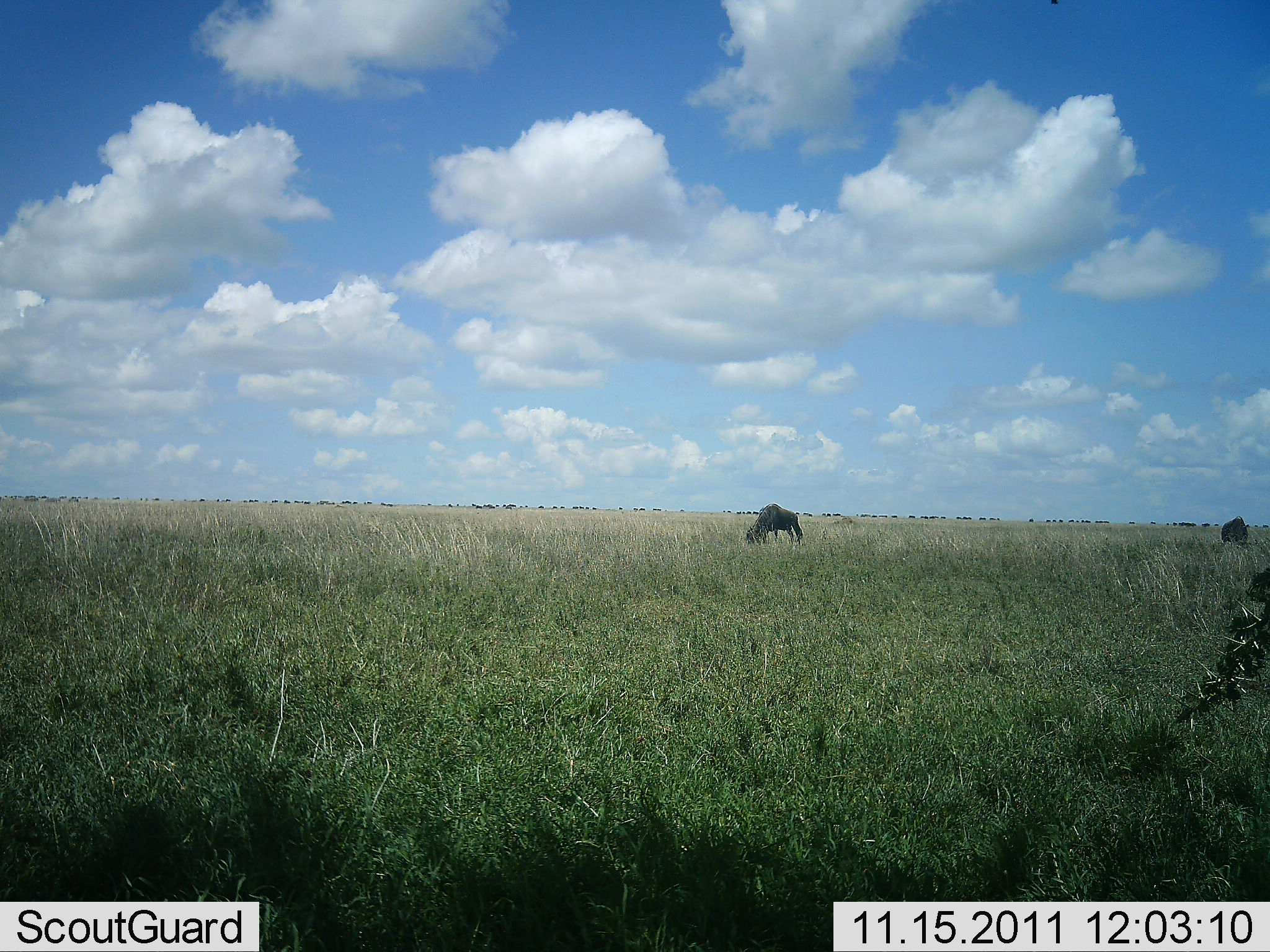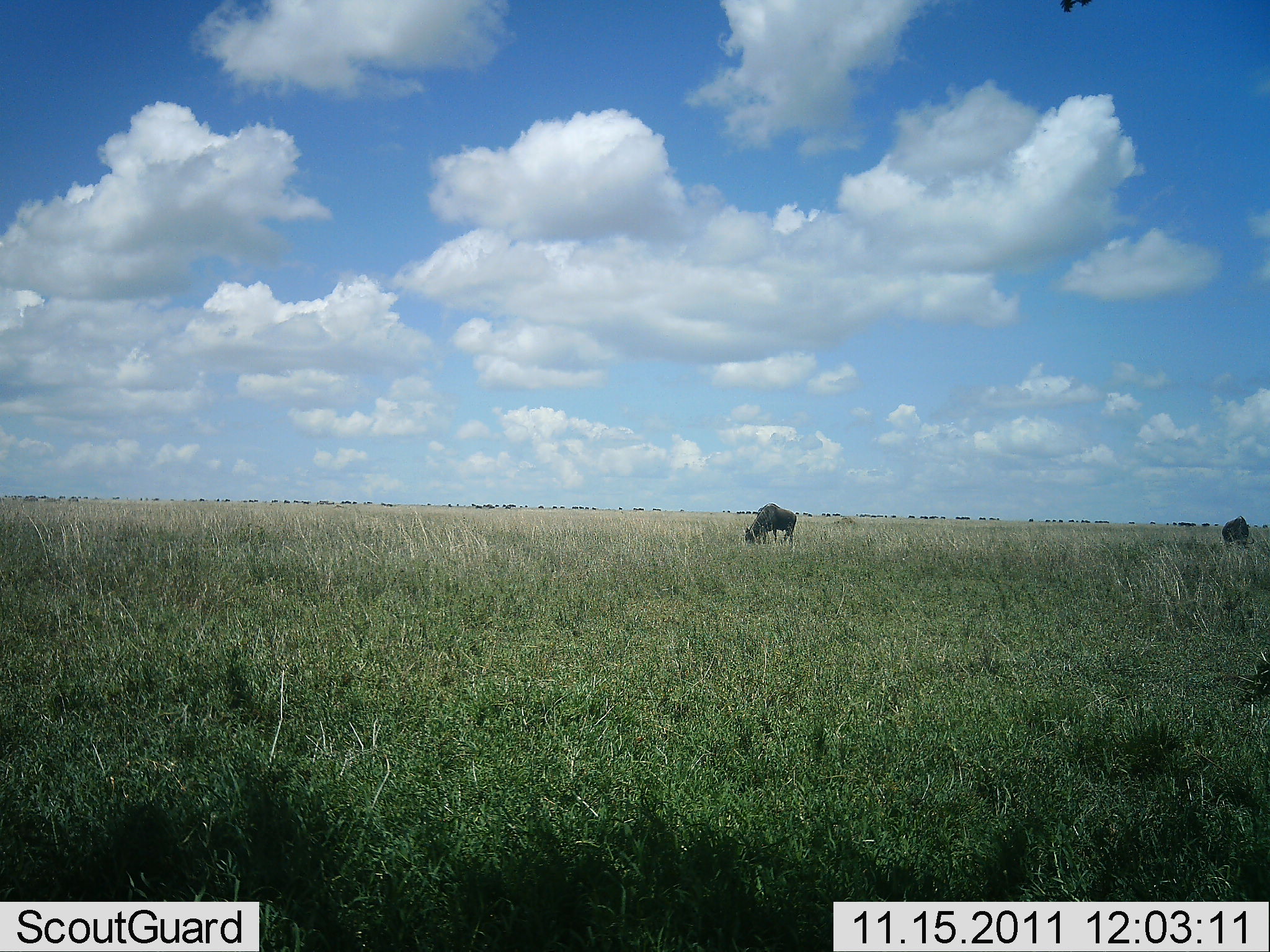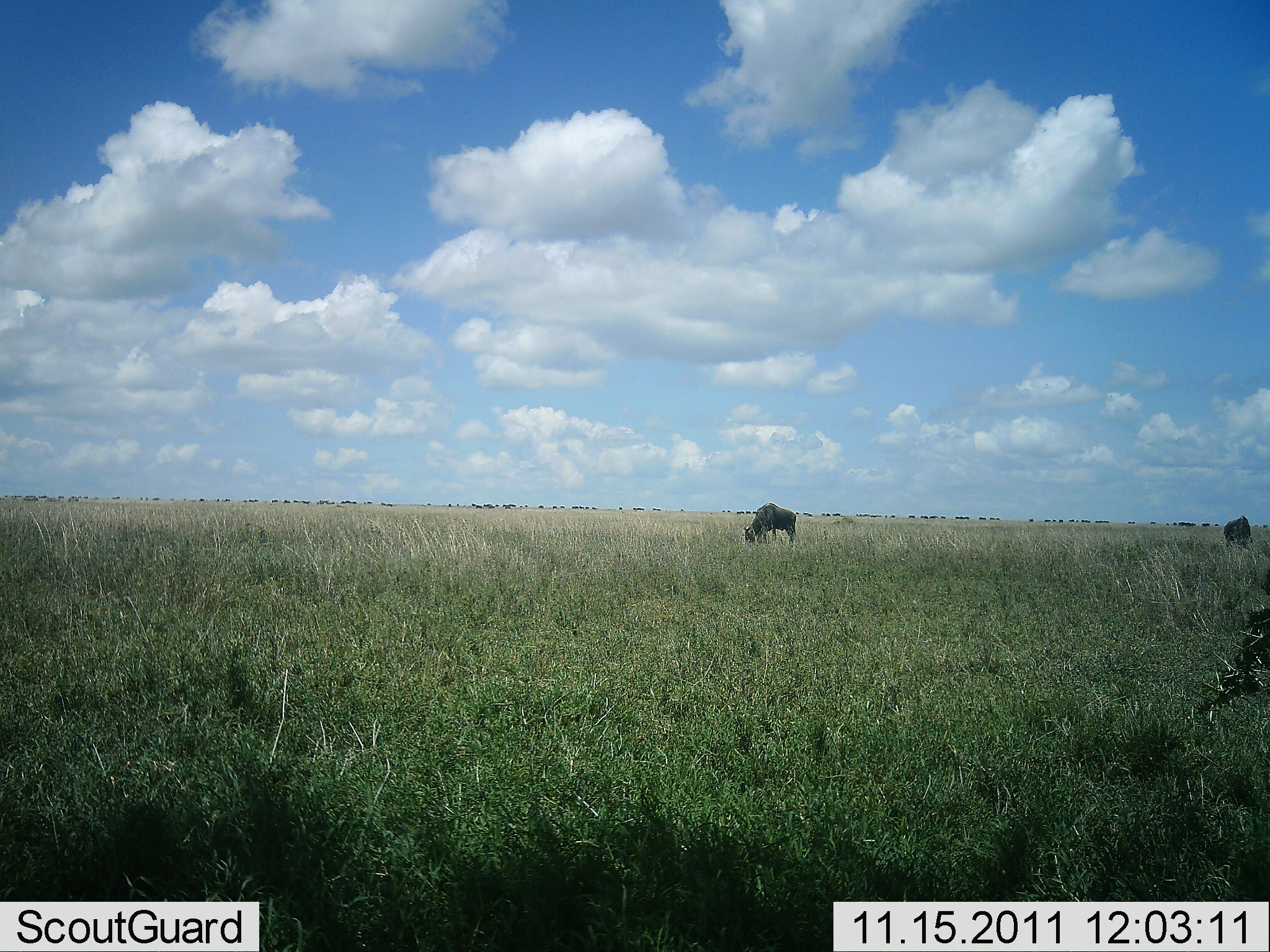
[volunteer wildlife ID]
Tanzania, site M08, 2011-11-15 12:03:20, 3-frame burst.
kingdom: Animalia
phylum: Chordata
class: Mammalia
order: Artiodactyla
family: Bovidae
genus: Connochaetes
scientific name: Connochaetes taurinus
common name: blue wildebeest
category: wildebeest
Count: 2.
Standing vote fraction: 50%.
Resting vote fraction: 0%.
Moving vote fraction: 17%.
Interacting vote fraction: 0%.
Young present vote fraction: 0%.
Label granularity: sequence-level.